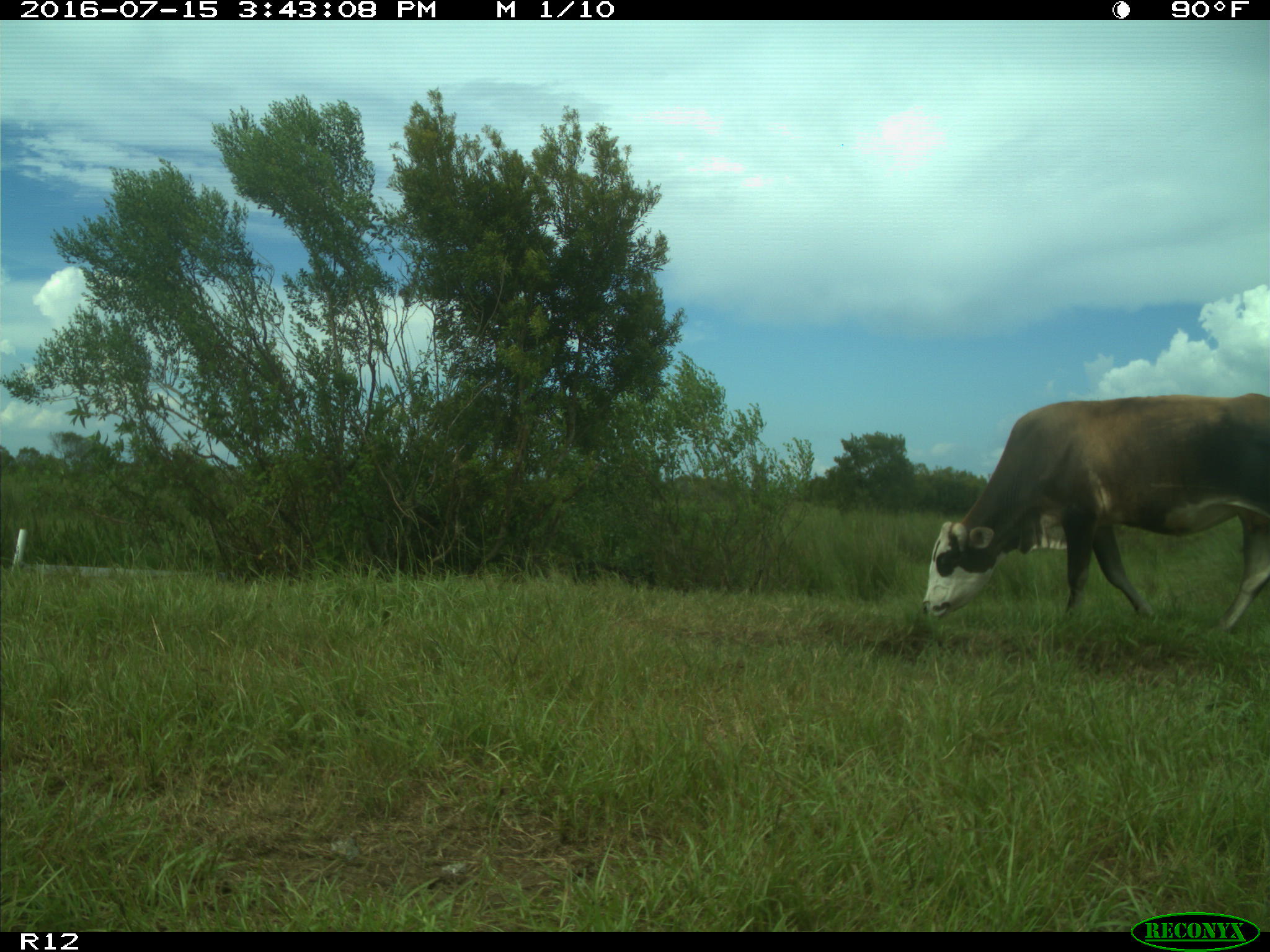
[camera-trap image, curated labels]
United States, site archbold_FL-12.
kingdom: Animalia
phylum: Chordata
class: Mammalia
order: Artiodactyla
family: Bovidae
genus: Bos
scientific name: Bos taurus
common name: domestic cow